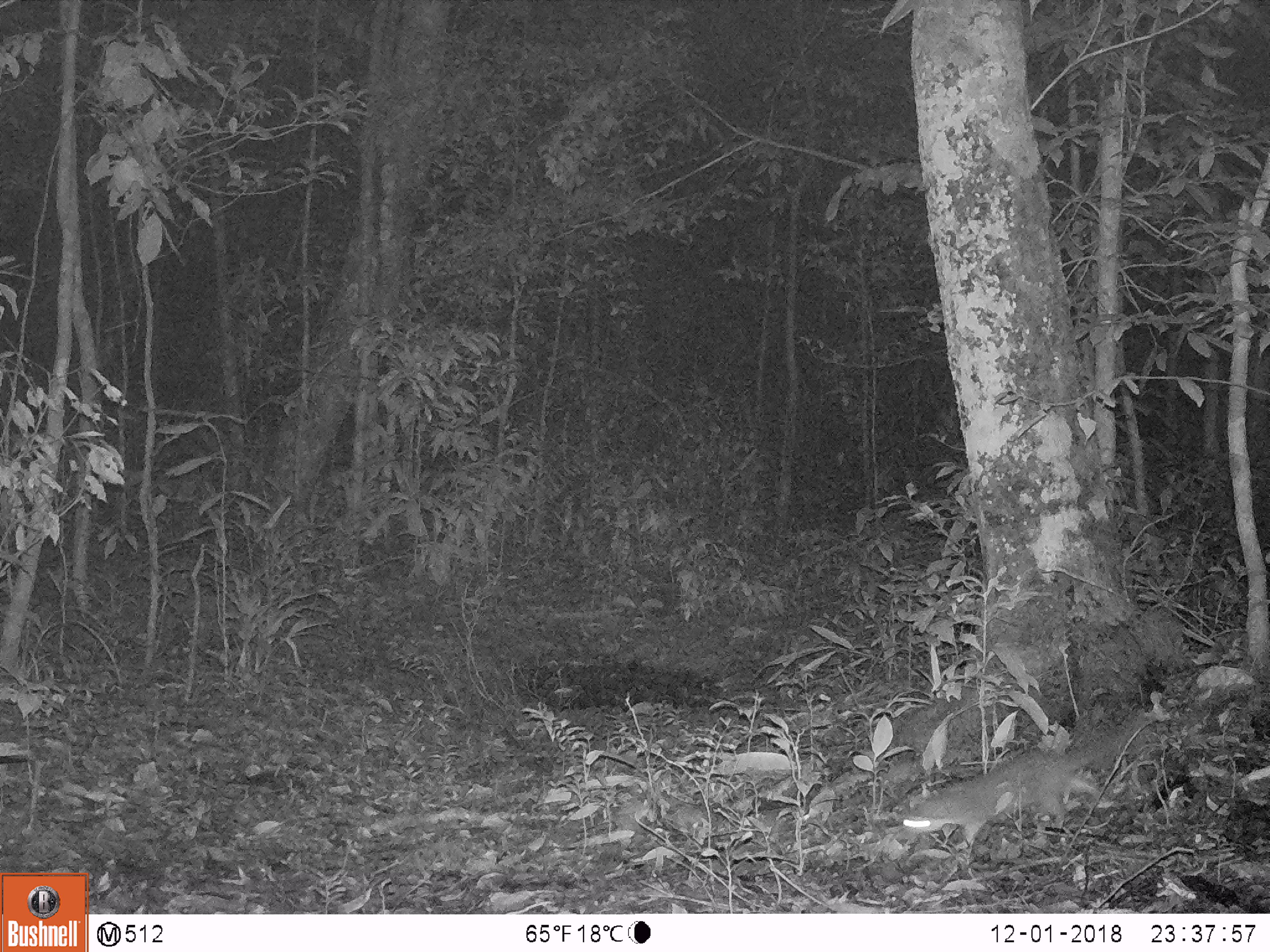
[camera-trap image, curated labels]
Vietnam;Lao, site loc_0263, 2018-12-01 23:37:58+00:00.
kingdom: Animalia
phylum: Chordata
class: Mammalia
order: Carnivora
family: Mustelidae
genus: Melogale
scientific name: Melogale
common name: ferret badger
Ferret badger (Melogale). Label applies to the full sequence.